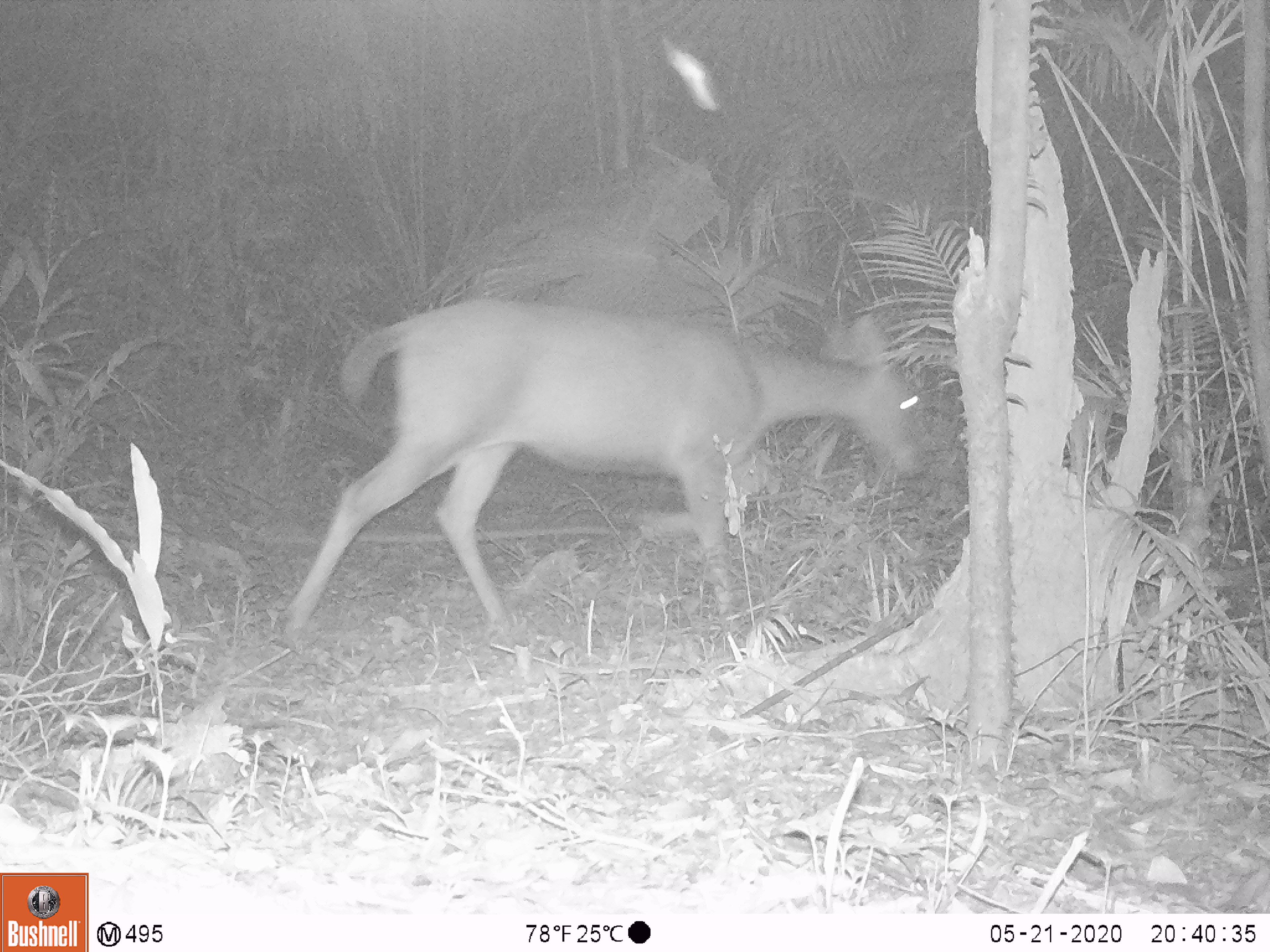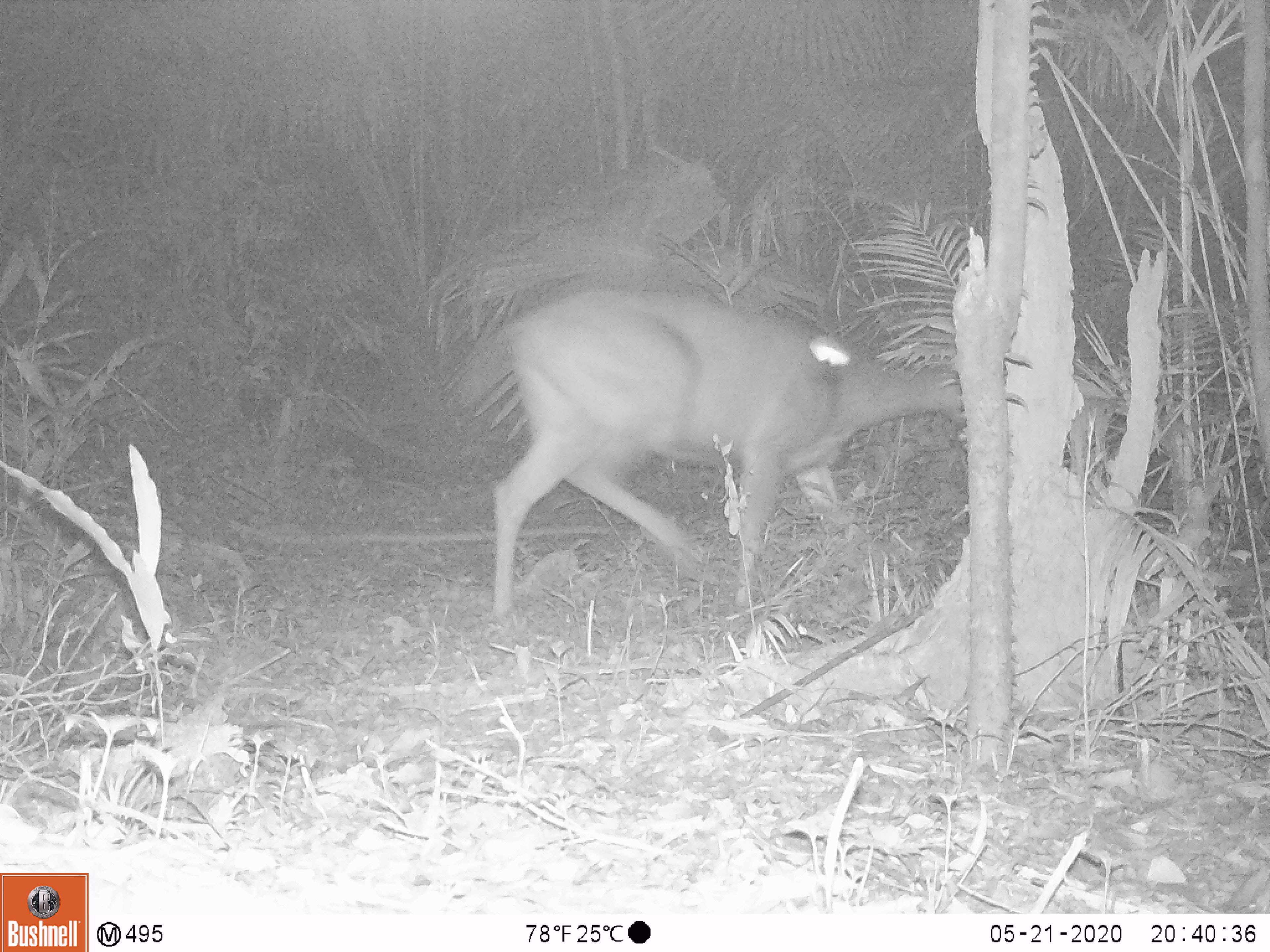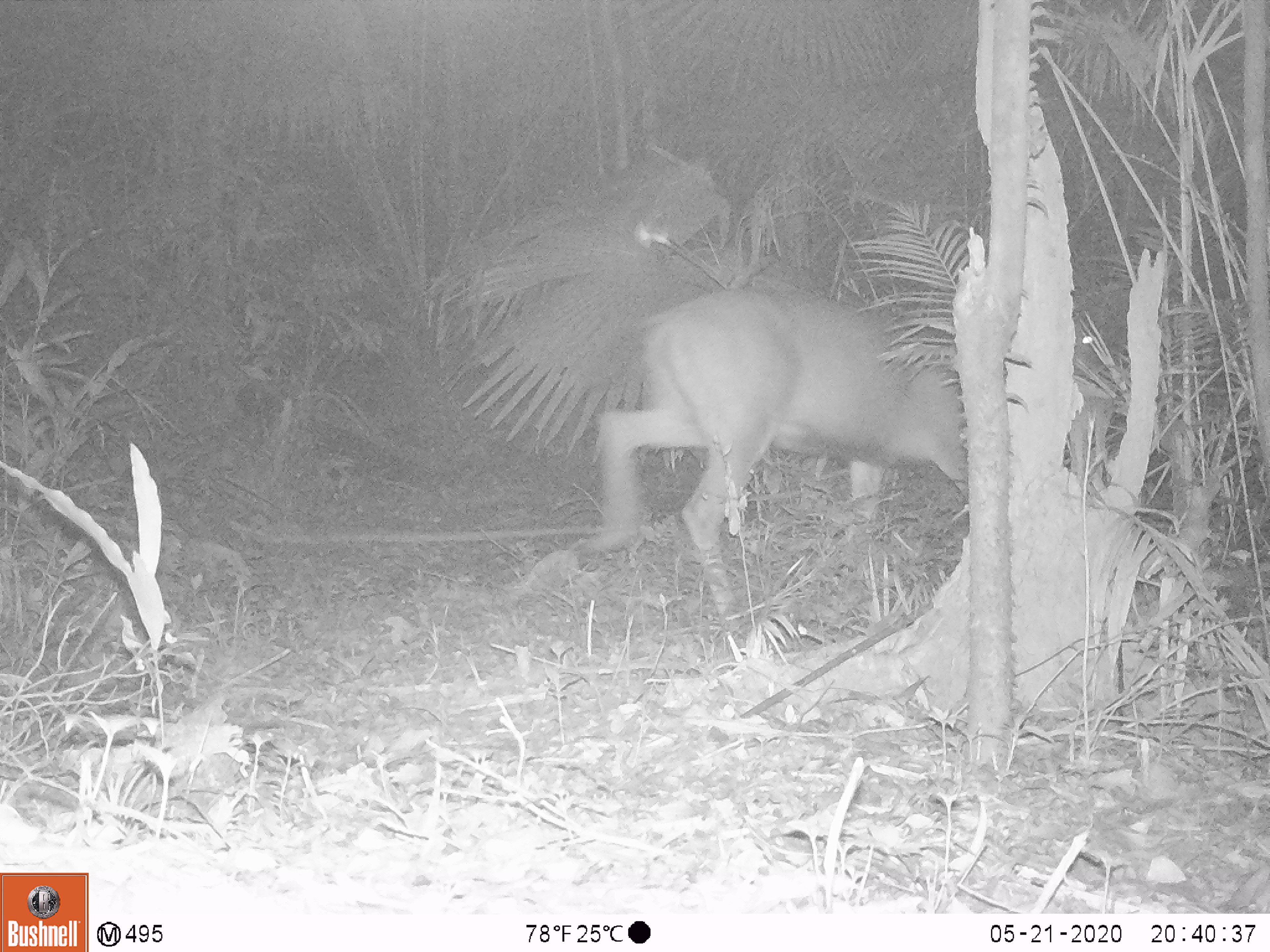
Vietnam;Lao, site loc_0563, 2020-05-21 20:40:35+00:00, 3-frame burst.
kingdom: Animalia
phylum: Chordata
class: Mammalia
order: Artiodactyla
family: Cervidae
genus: Rusa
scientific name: Rusa unicolor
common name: sambar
Sambar (Rusa unicolor). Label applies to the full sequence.